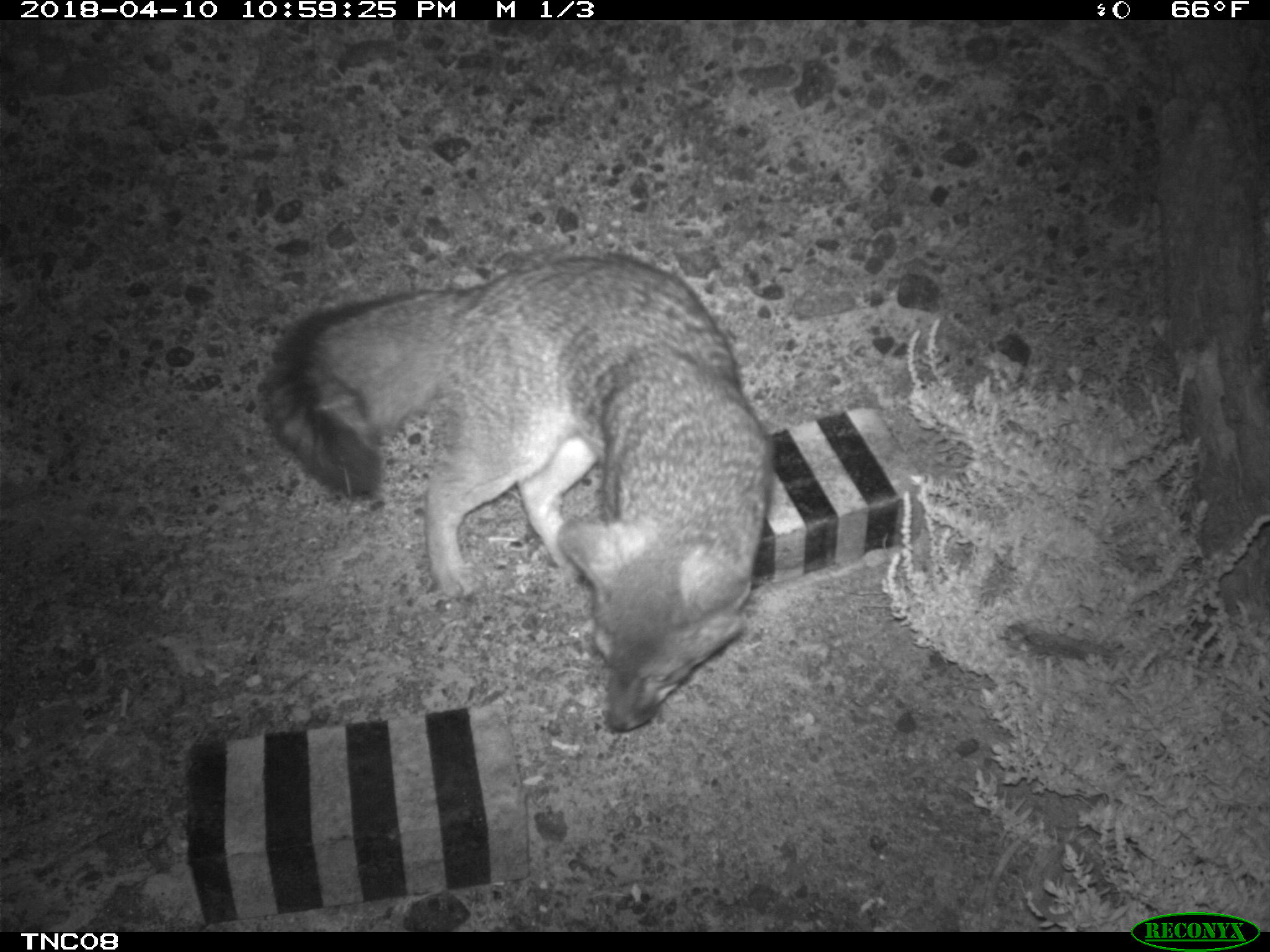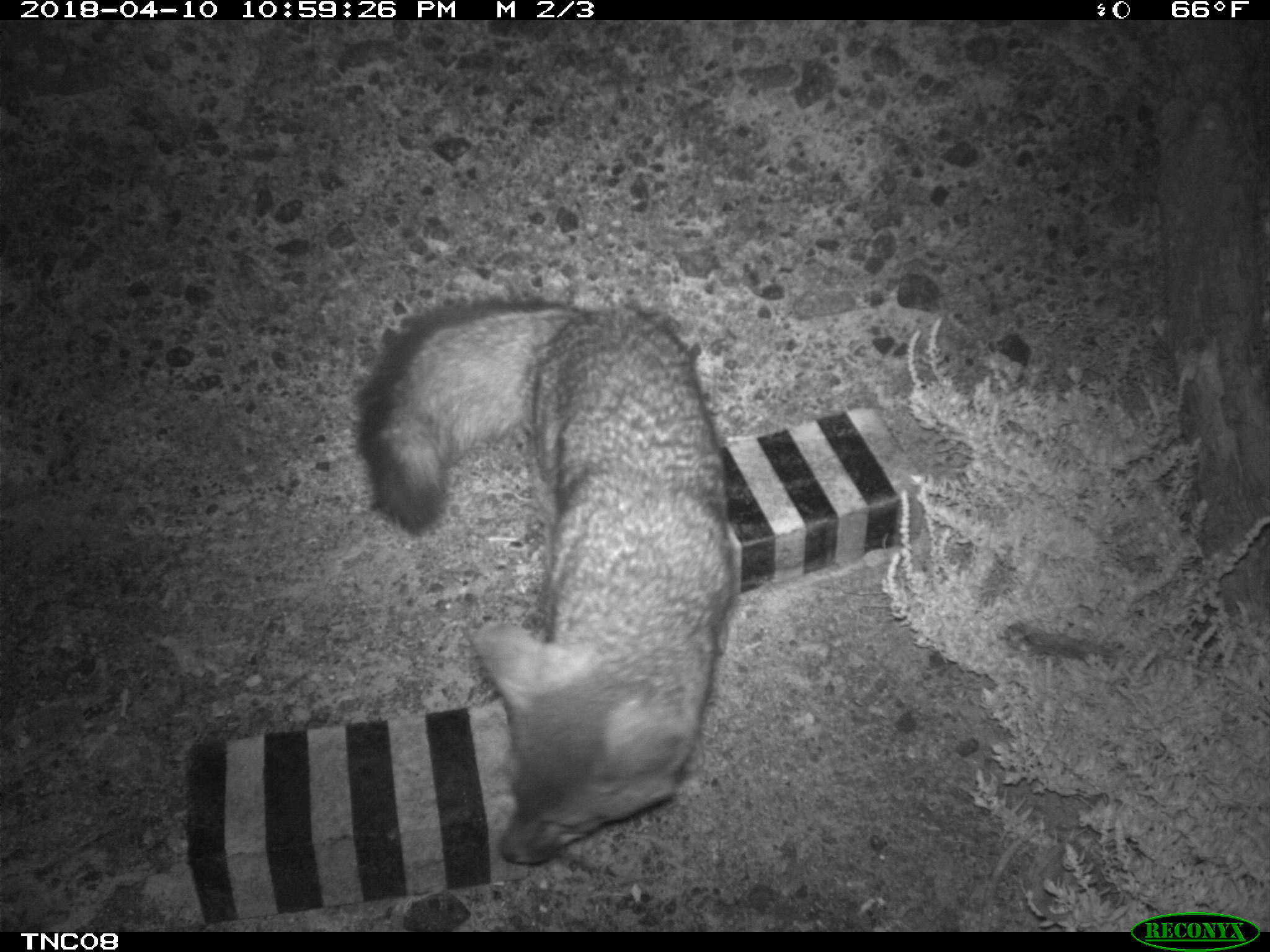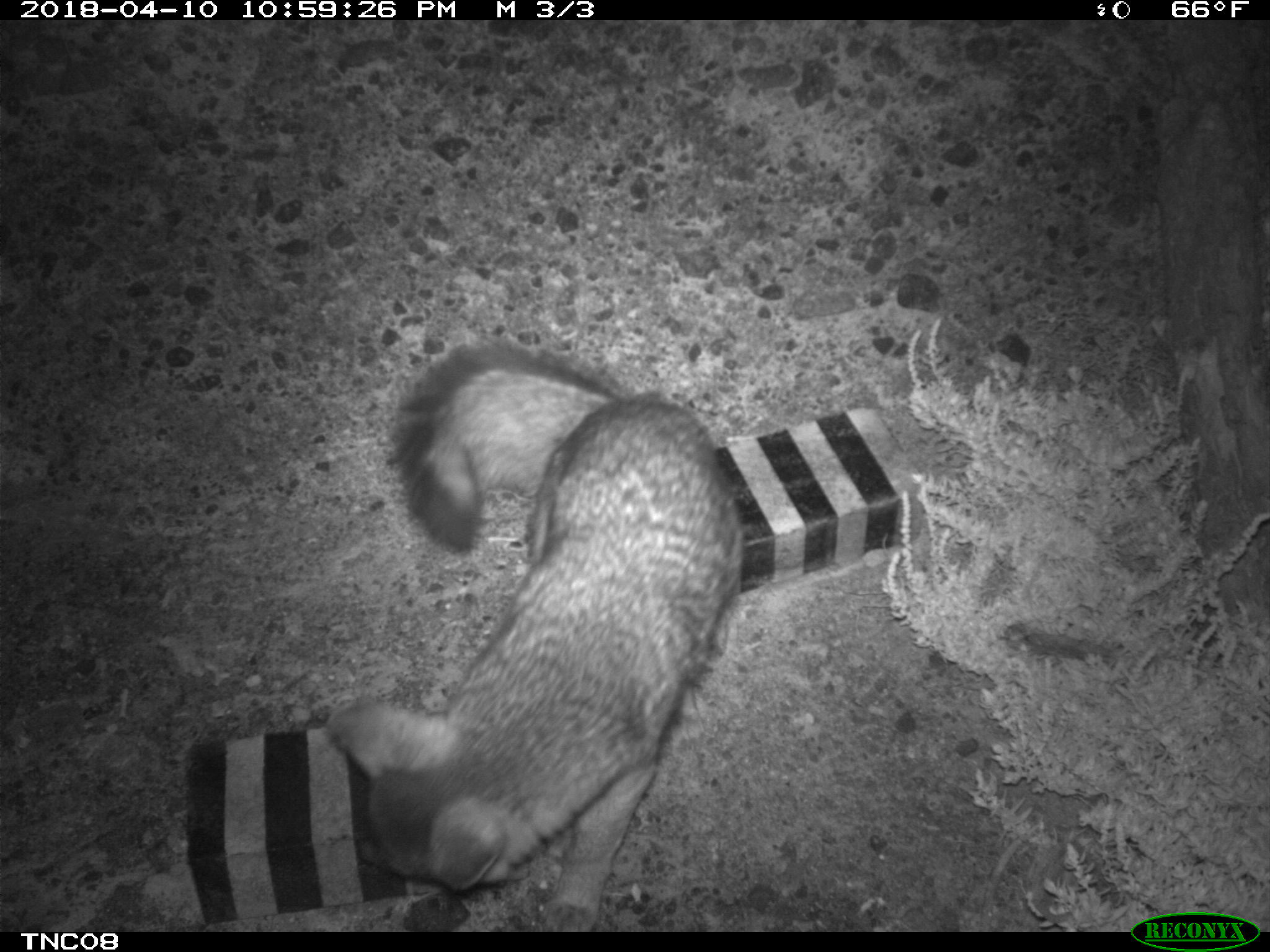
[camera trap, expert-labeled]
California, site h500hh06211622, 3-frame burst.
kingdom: Animalia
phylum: Chordata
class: Mammalia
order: Carnivora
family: Canidae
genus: Urocyon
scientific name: Urocyon littoralis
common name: island fox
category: fox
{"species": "fox (island fox) (Urocyon littoralis)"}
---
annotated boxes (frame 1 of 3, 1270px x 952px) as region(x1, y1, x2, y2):
fox: region(264, 253, 769, 730)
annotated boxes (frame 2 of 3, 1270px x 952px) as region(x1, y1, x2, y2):
fox: region(358, 296, 736, 864)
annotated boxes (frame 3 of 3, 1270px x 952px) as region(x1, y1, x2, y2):
fox: region(322, 337, 744, 930)